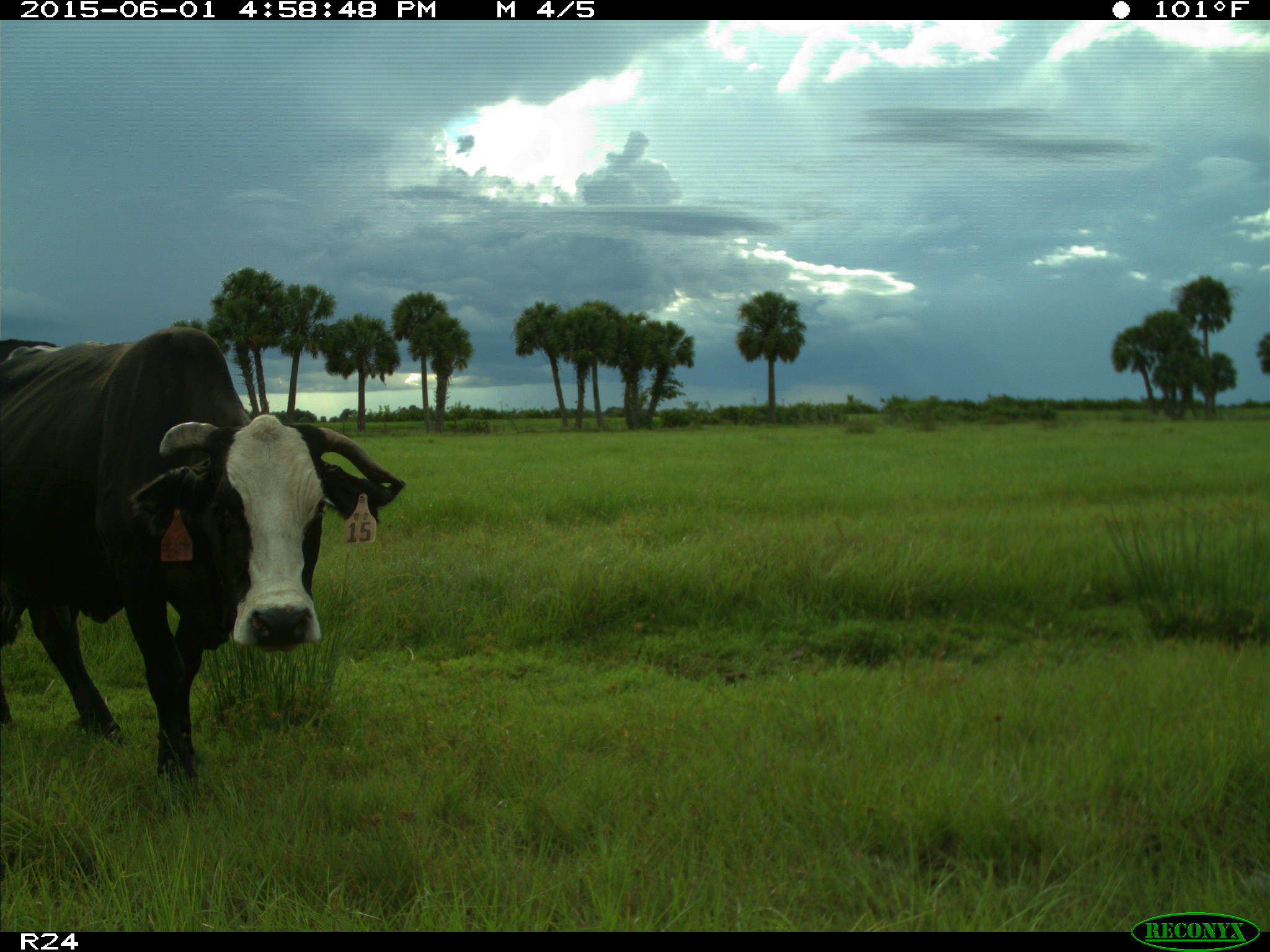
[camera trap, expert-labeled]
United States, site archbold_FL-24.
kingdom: Animalia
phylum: Chordata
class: Mammalia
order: Artiodactyla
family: Bovidae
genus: Bos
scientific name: Bos taurus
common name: domestic cow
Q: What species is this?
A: Bos taurus (domestic cow).